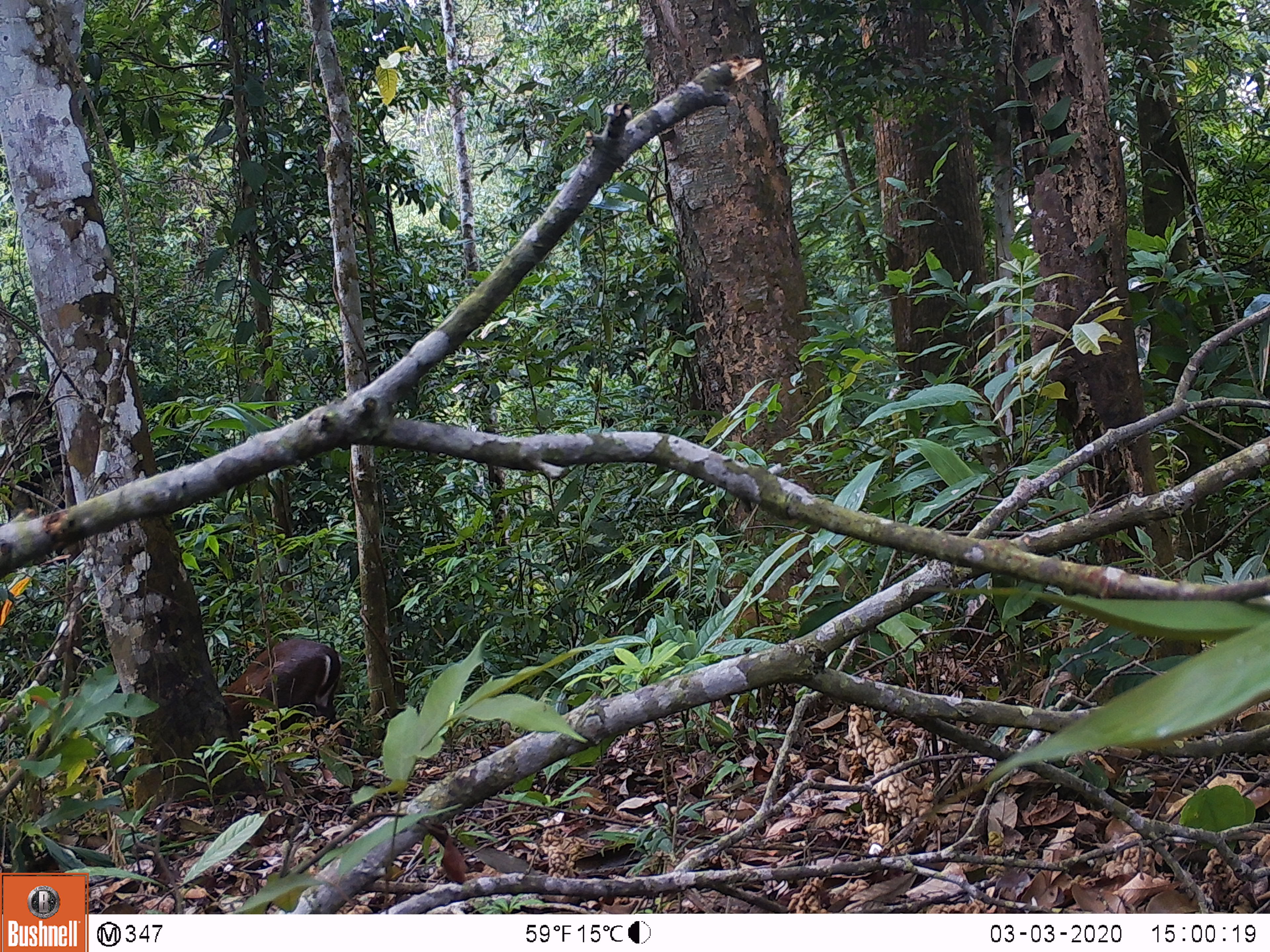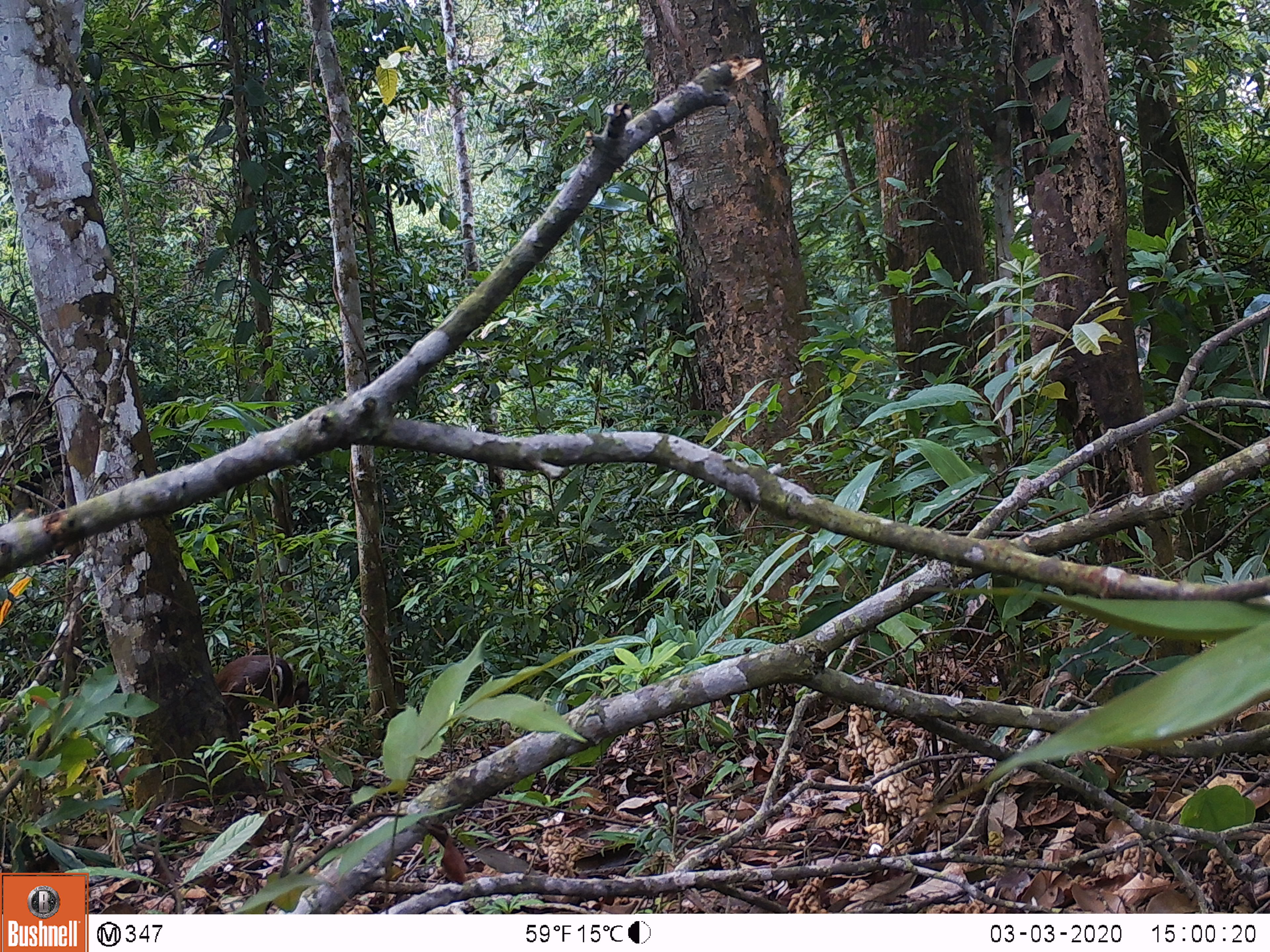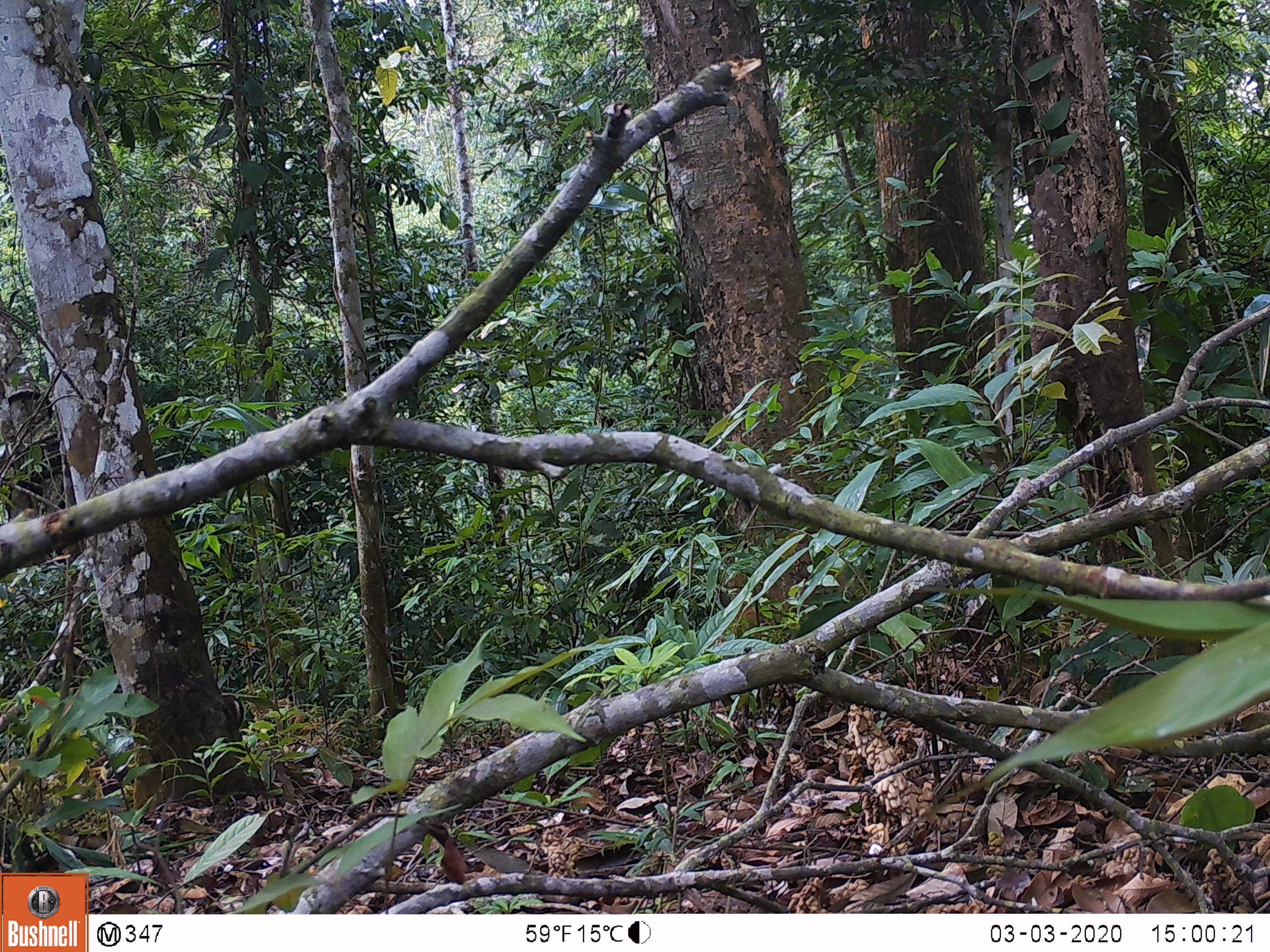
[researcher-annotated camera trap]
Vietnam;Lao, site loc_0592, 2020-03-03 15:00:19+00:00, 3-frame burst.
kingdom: Animalia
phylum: Chordata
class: Mammalia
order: Artiodactyla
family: Cervidae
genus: Muntiacus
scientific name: Muntiacus rooseveltorum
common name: roosevelt's muntjac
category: roosevelts muntjac group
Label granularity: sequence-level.